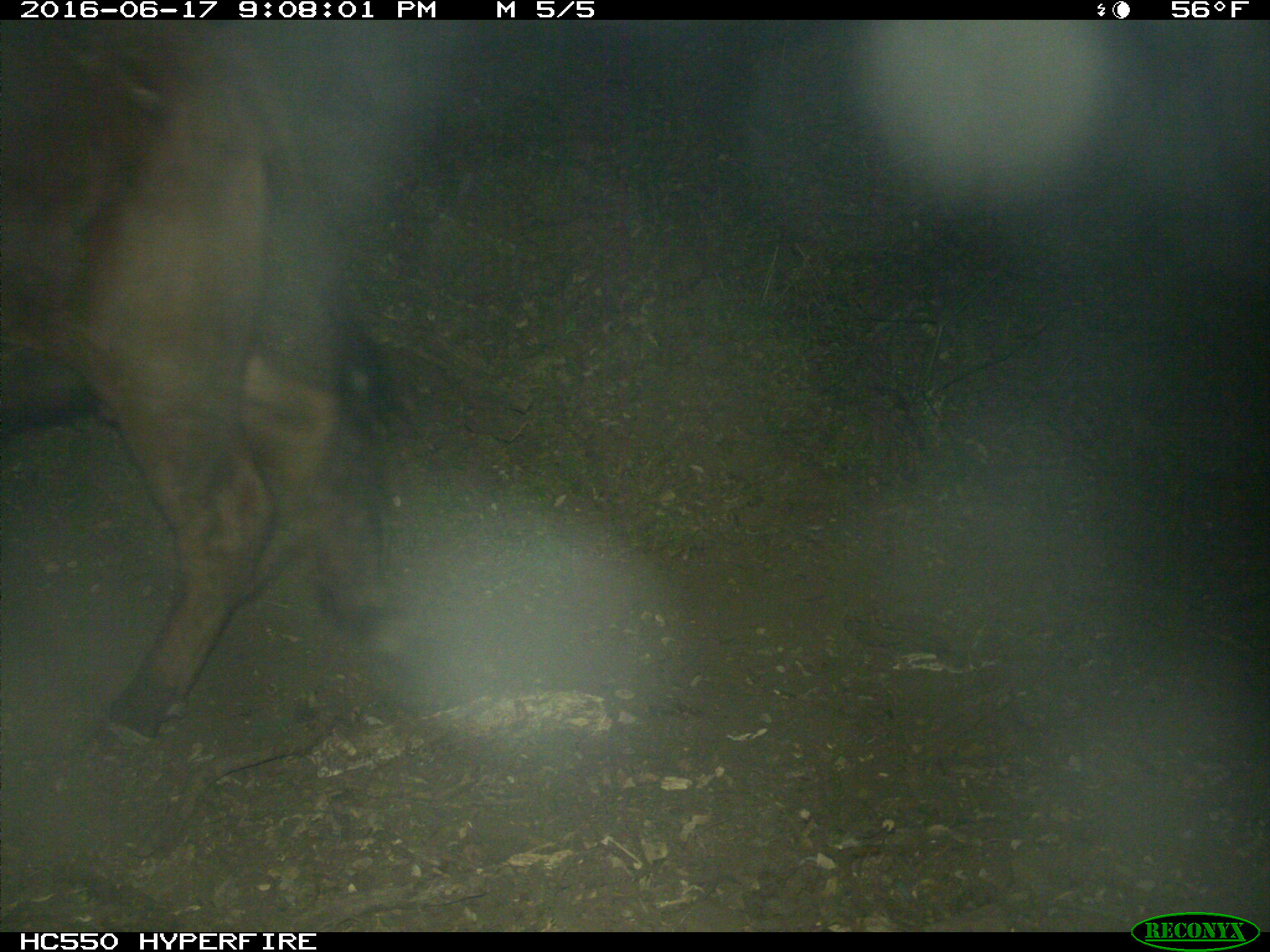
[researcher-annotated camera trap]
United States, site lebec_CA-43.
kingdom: Animalia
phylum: Chordata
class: Mammalia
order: Artiodactyla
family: Bovidae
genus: Bos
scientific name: Bos taurus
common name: domestic cow